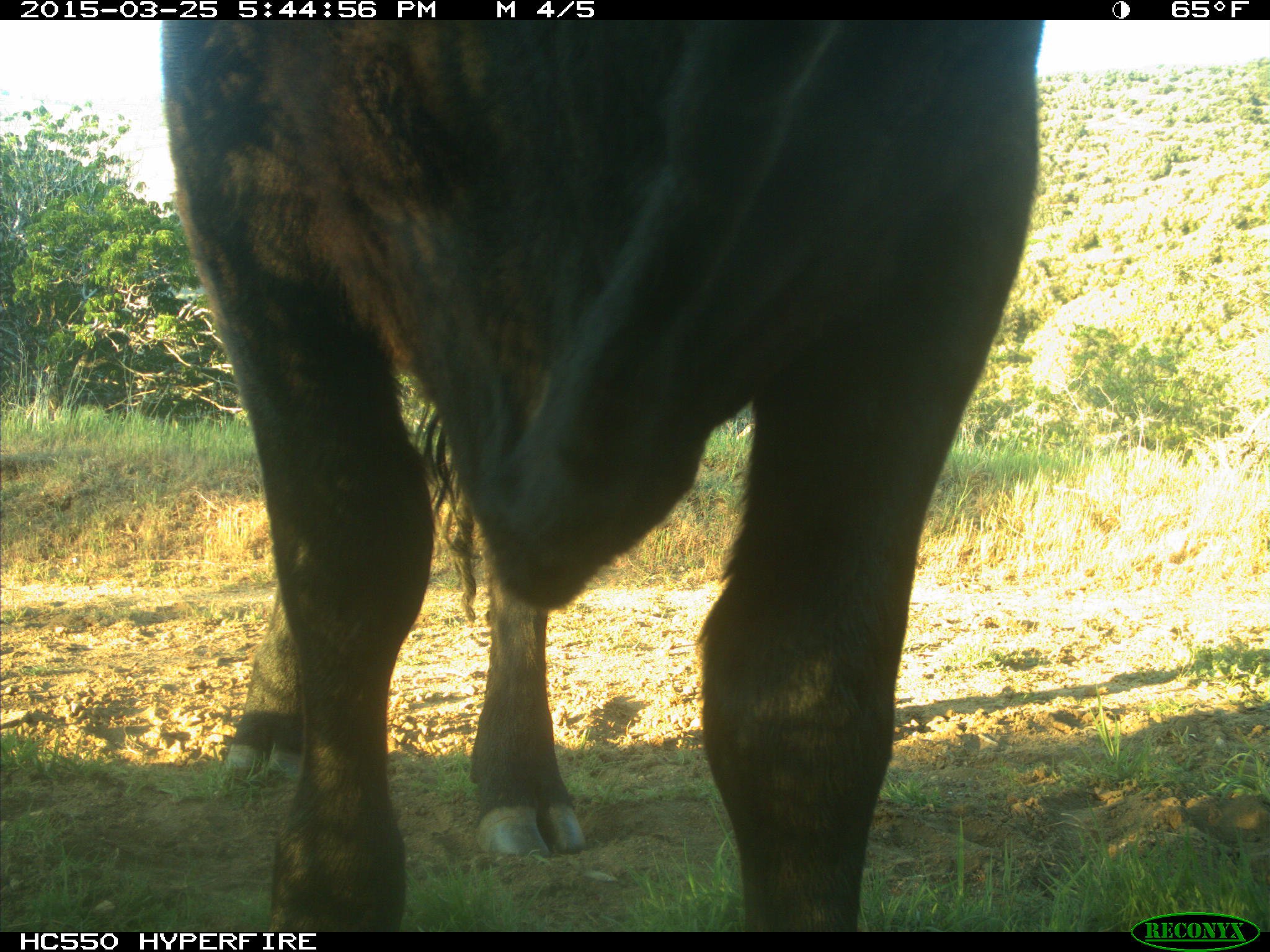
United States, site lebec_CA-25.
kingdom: Animalia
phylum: Chordata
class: Mammalia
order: Artiodactyla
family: Bovidae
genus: Bos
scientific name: Bos taurus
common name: domestic cow